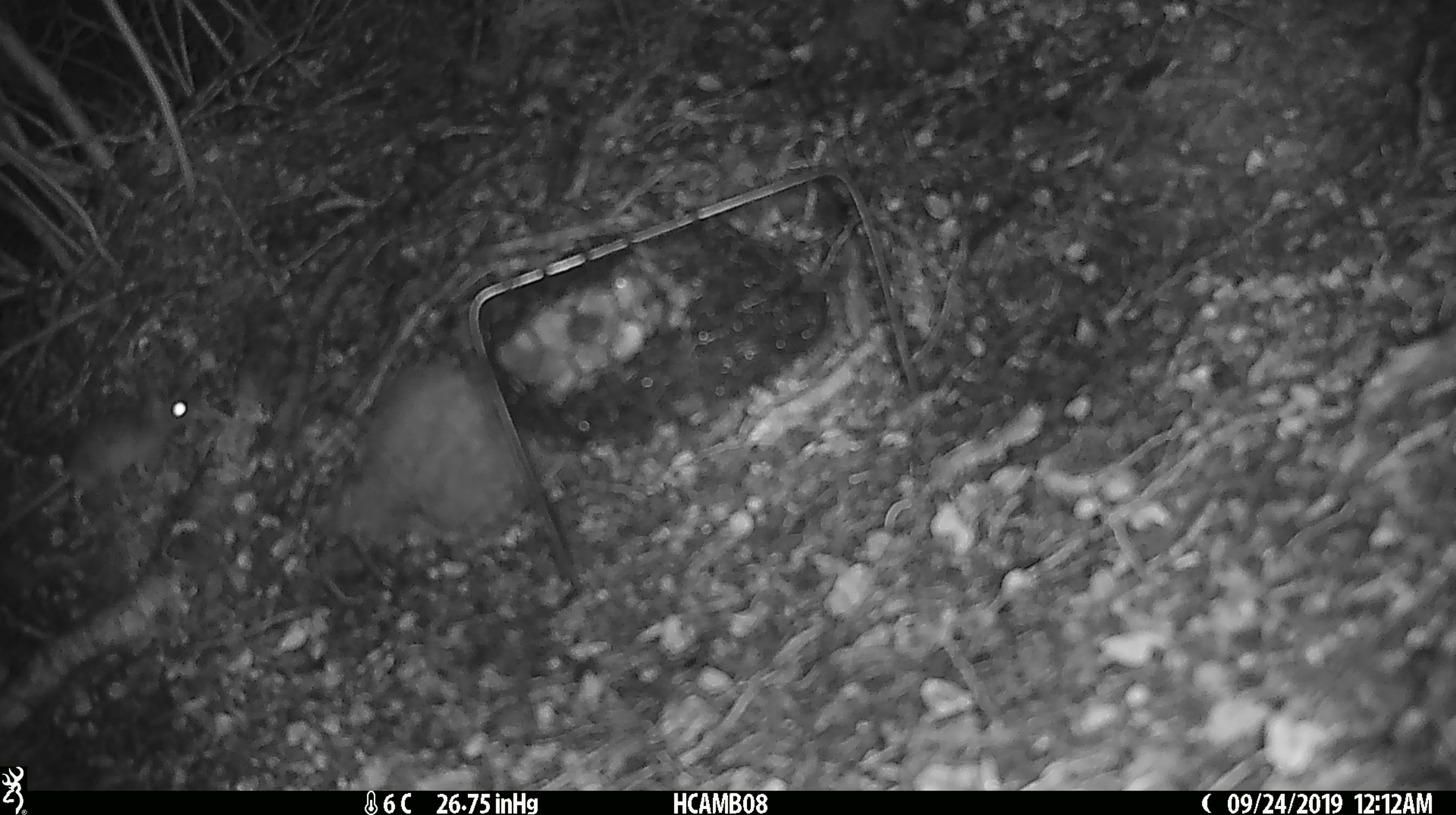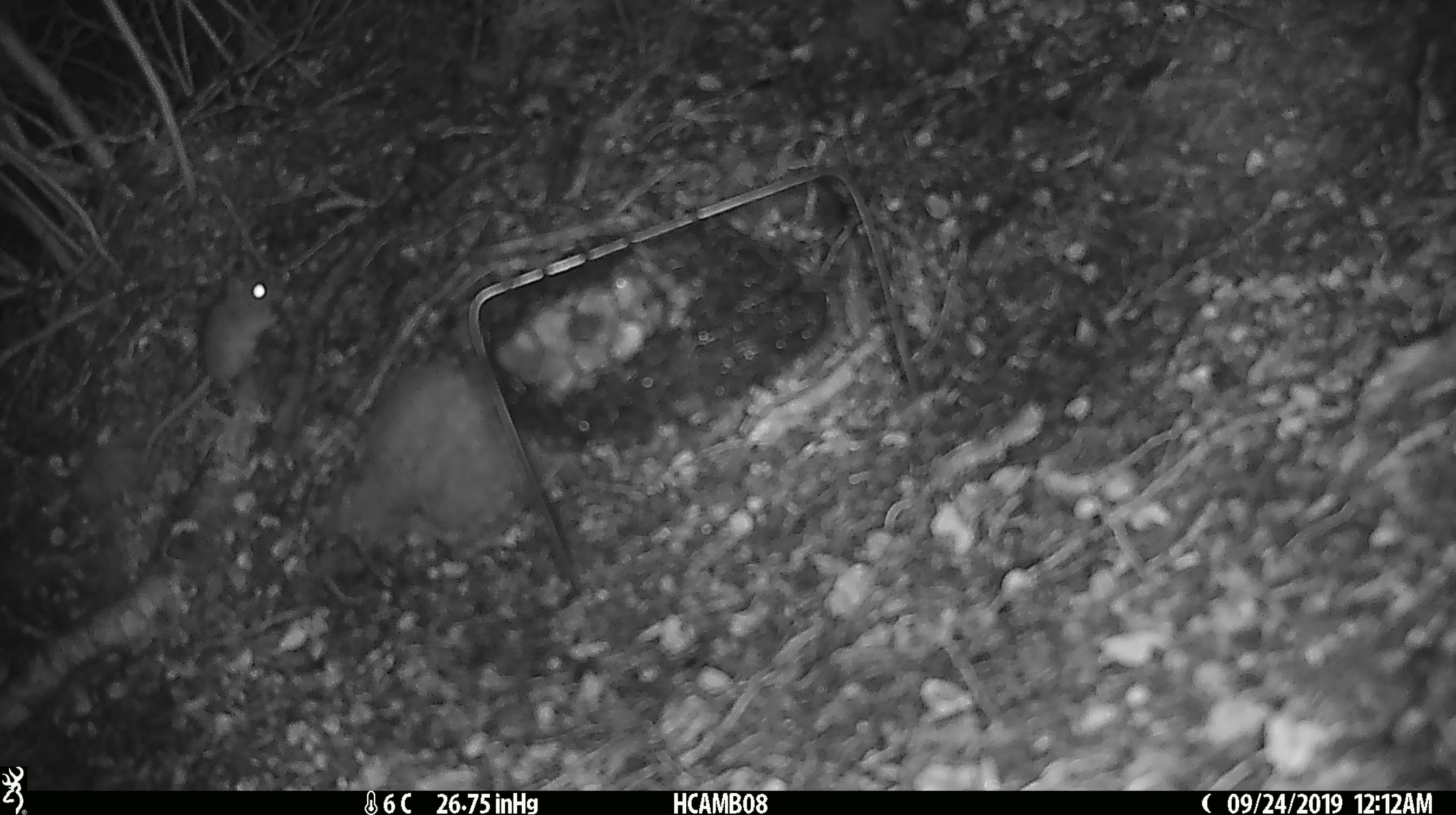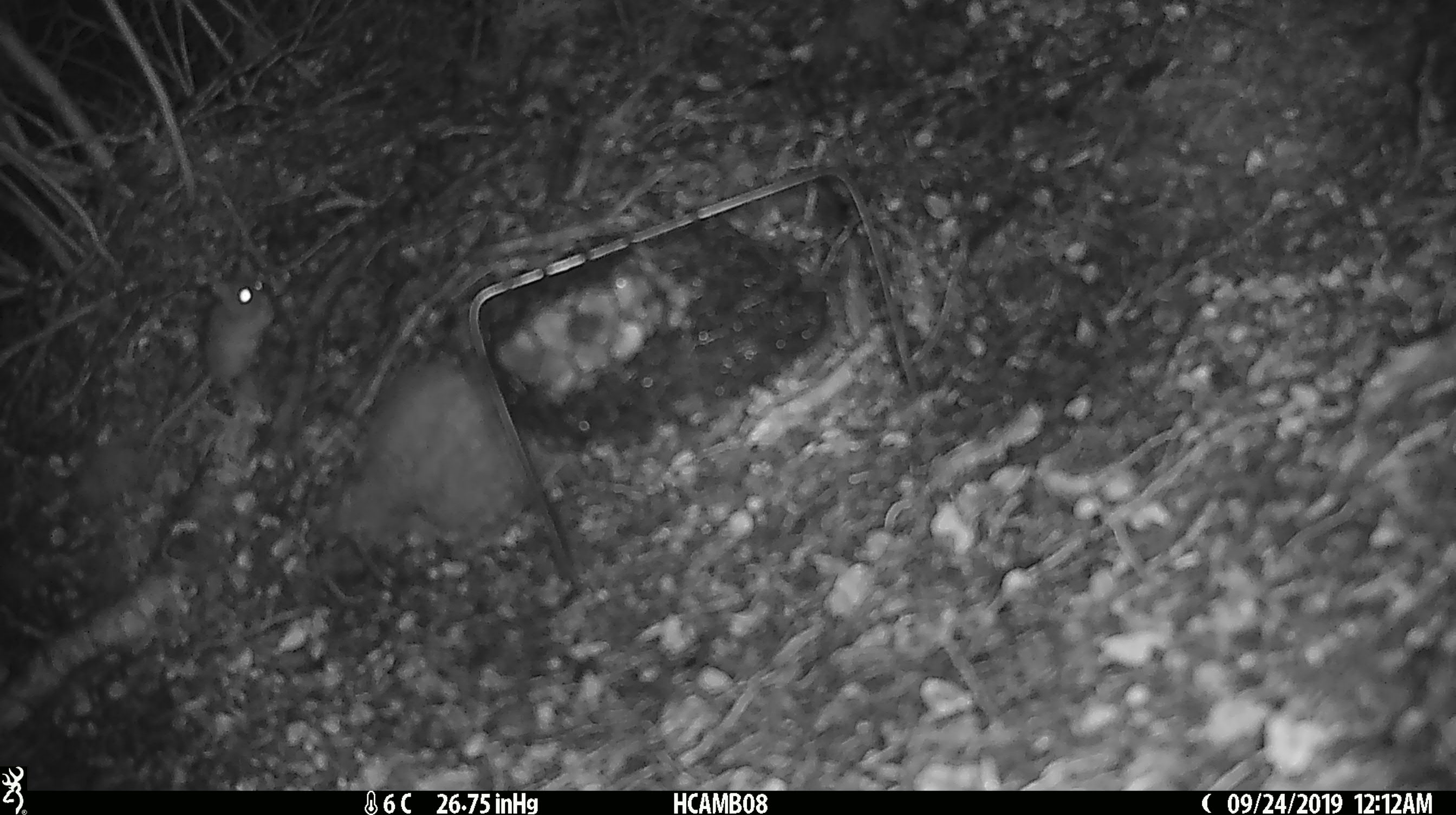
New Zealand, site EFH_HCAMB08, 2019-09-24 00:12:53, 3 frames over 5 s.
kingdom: Animalia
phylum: Chordata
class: Mammalia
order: Rodentia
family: Muridae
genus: Mus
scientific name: Mus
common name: mouse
Mouse (Mus).